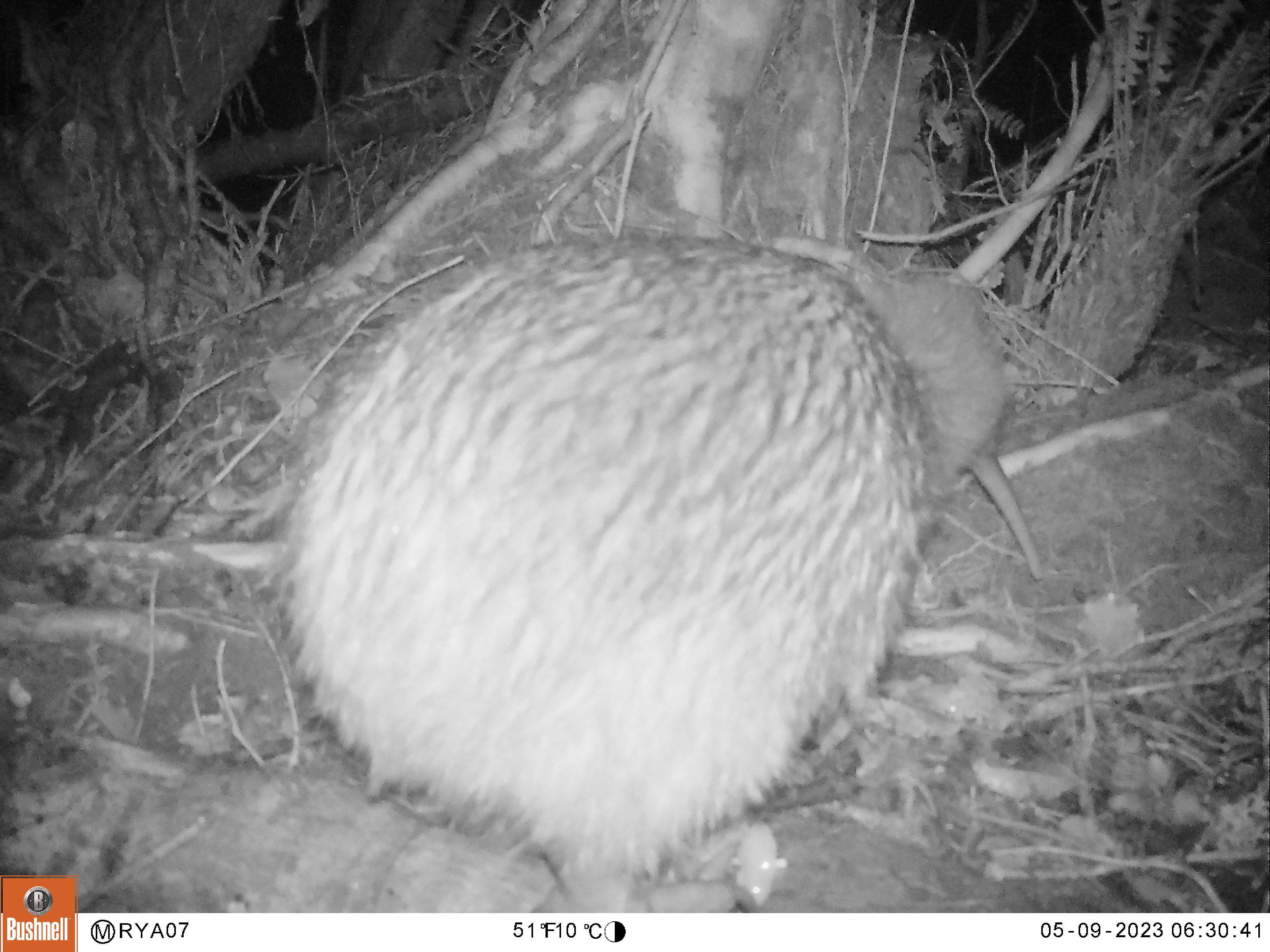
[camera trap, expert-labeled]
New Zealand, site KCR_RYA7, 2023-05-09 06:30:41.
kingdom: Animalia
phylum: Chordata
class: Aves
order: Apterygiformes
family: Apterygidae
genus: Apteryx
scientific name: Apteryx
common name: kiwi